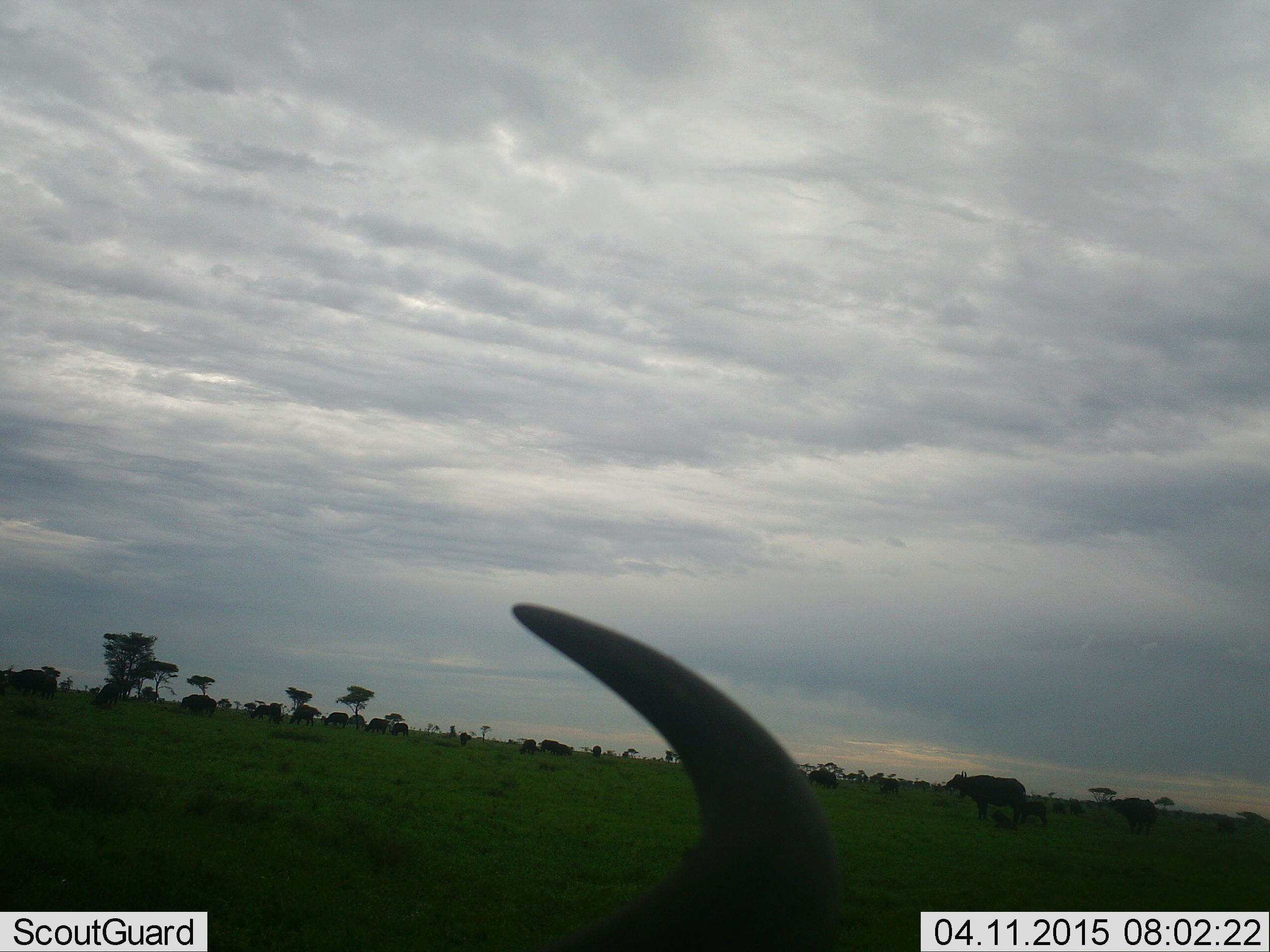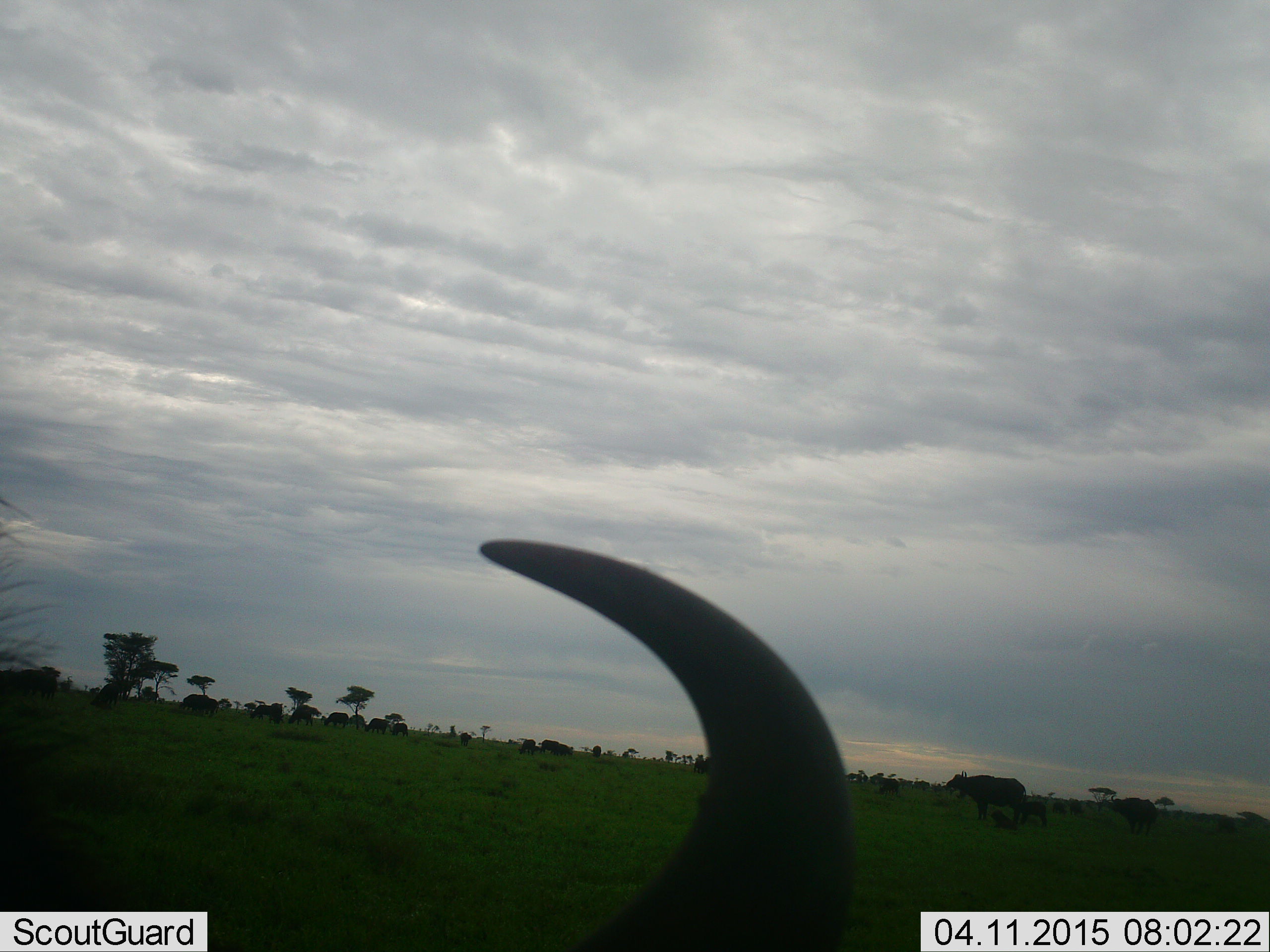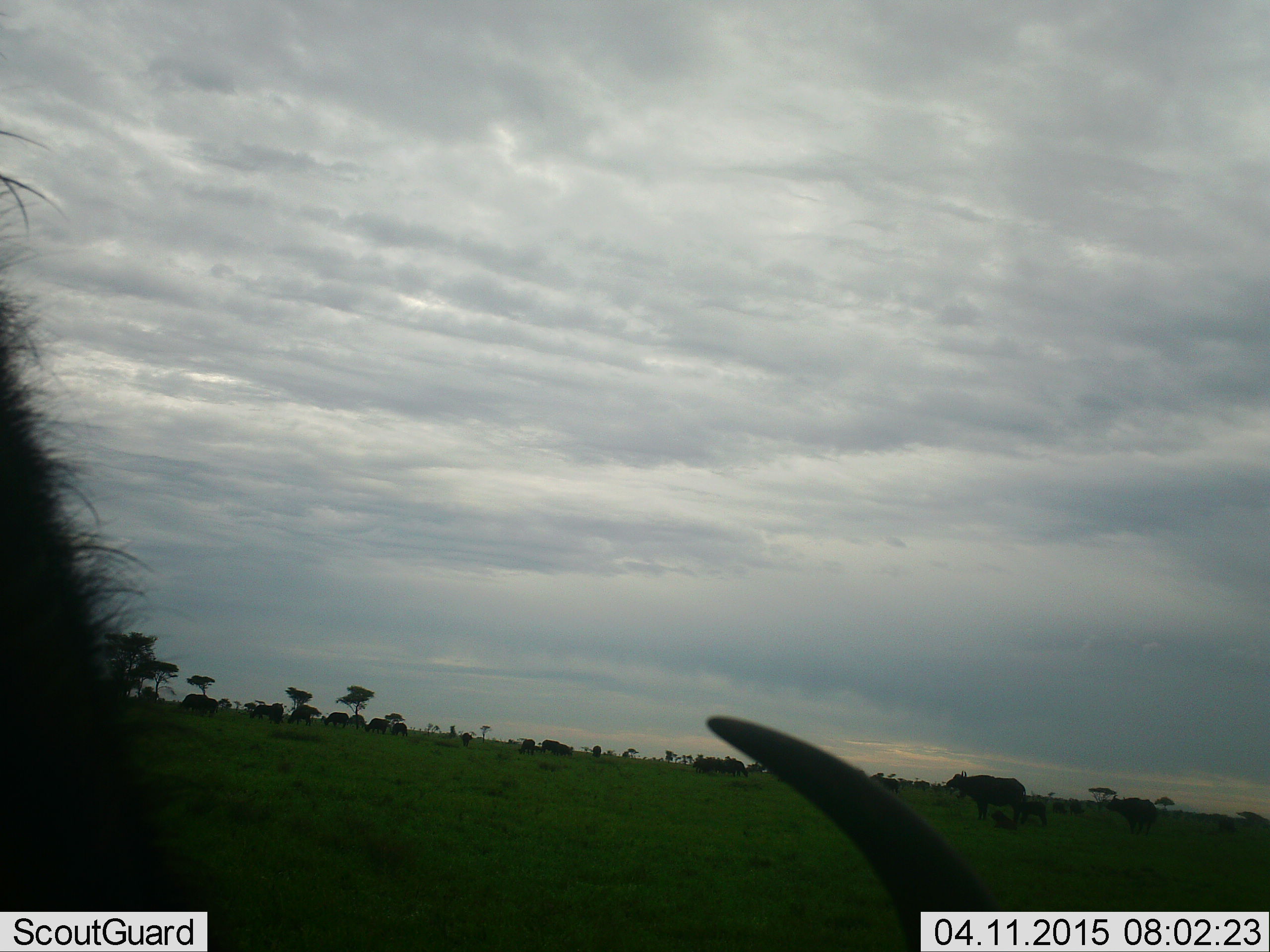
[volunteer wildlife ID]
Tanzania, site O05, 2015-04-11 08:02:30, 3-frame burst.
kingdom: Animalia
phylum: Chordata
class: Mammalia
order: Artiodactyla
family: Bovidae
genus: Syncerus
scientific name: Syncerus caffer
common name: cape buffalo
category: buffalo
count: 11-50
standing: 80%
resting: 20%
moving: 30%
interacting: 10%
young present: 30%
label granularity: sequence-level